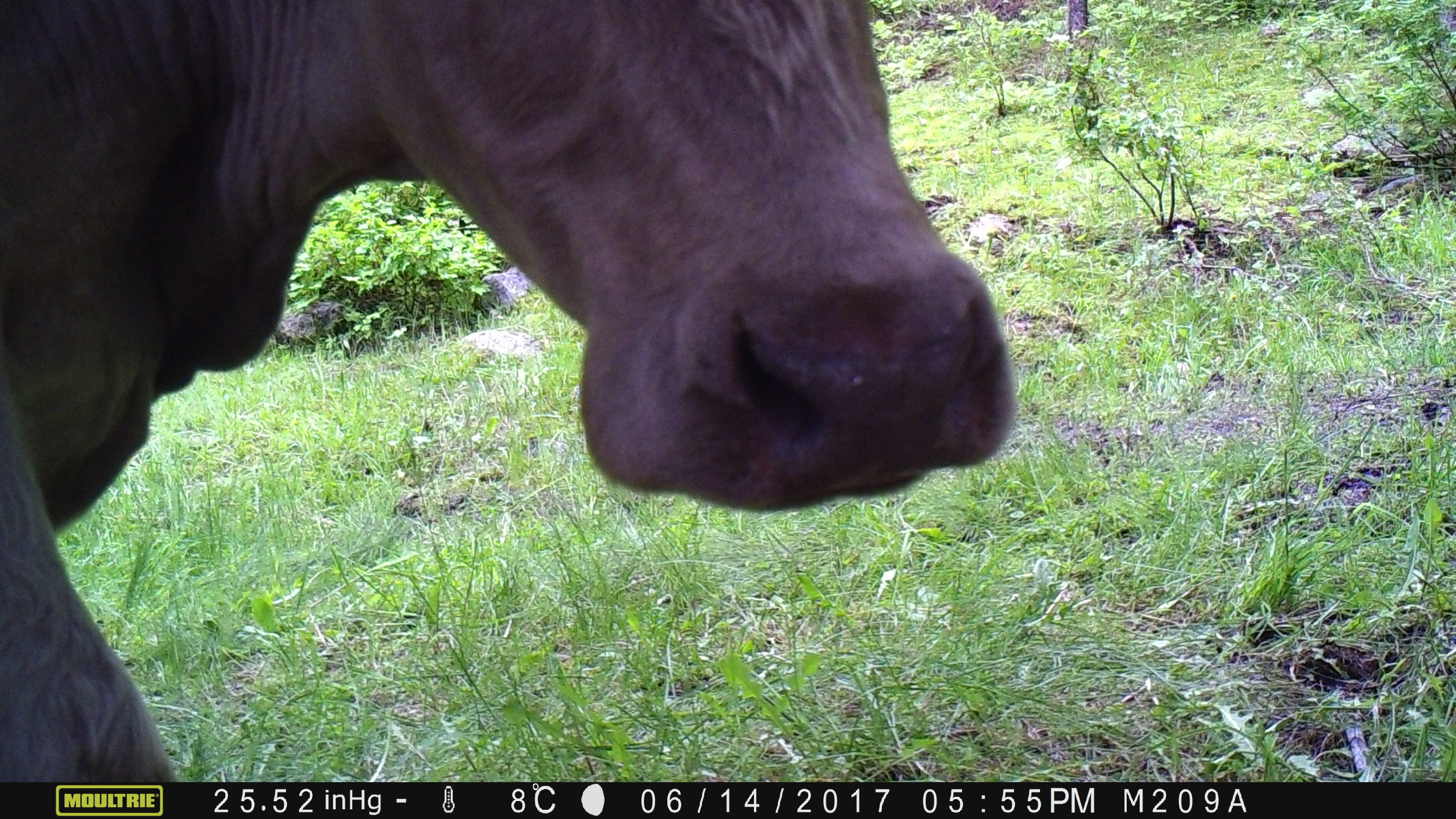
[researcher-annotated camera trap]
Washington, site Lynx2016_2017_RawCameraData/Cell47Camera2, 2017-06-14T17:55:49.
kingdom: Animalia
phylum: Chordata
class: Mammalia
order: Artiodactyla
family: Bovidae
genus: Bos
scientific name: Bos taurus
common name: domestic cattle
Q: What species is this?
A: Domestic cattle (Bos taurus).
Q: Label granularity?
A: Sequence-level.